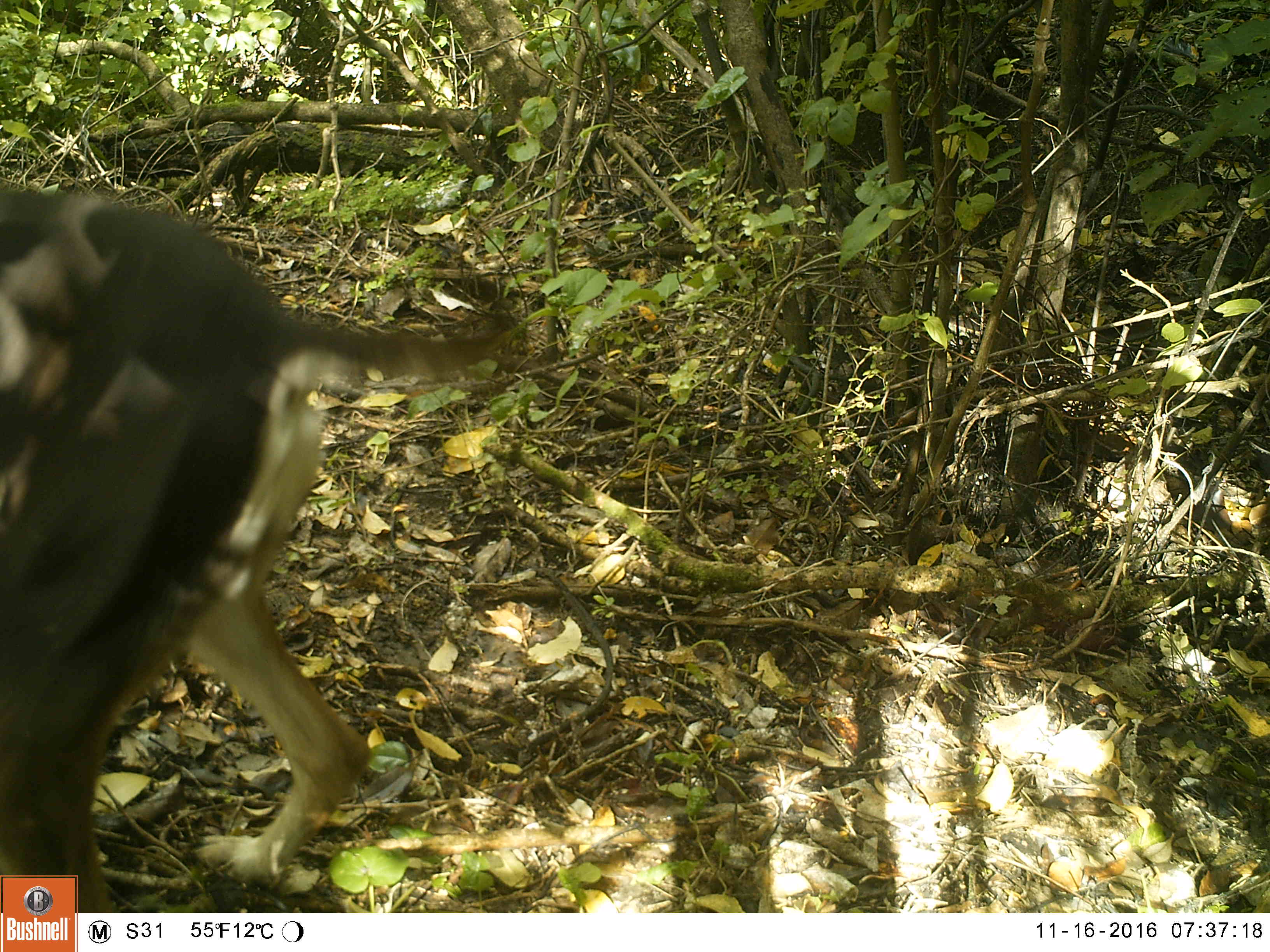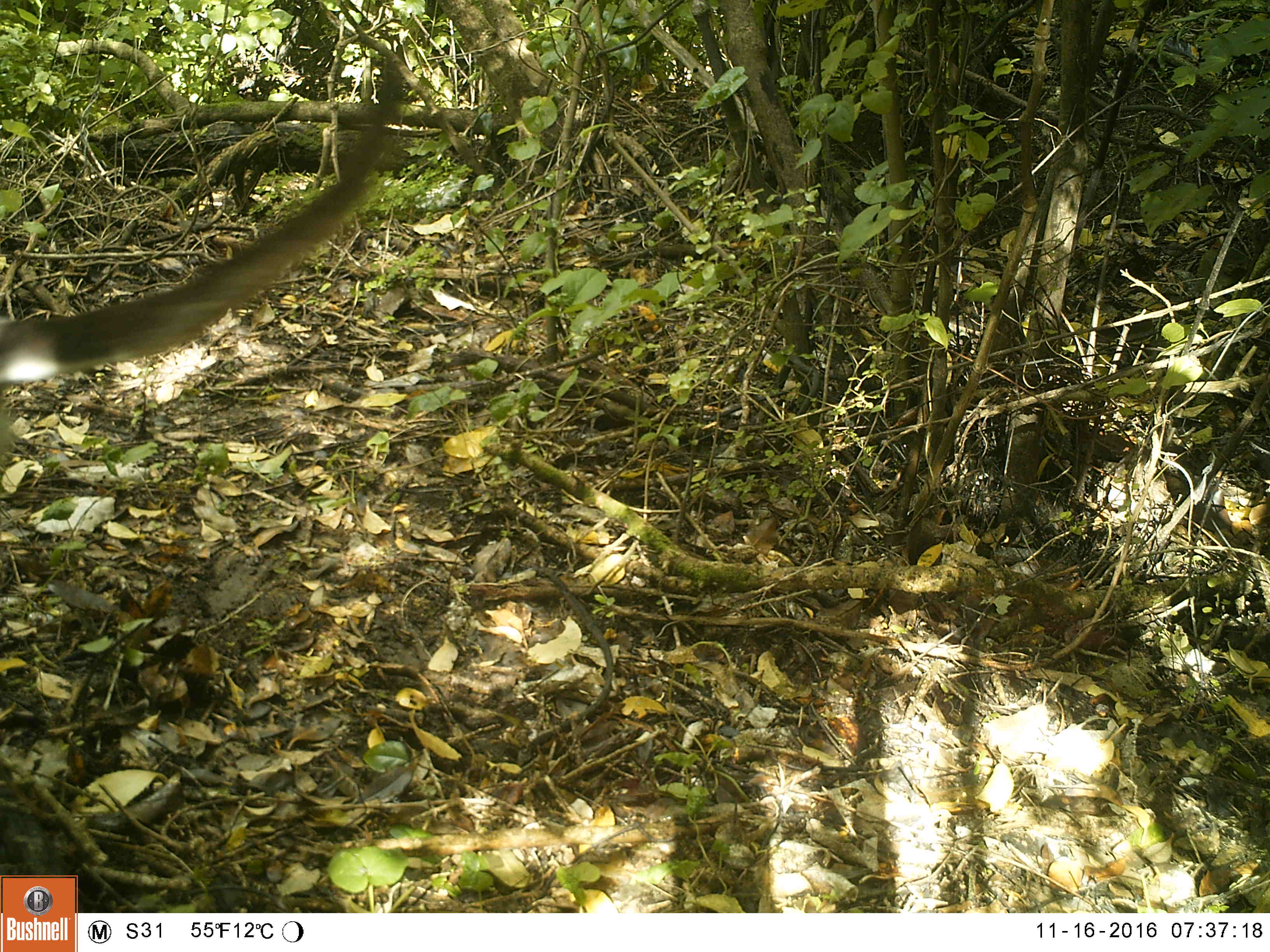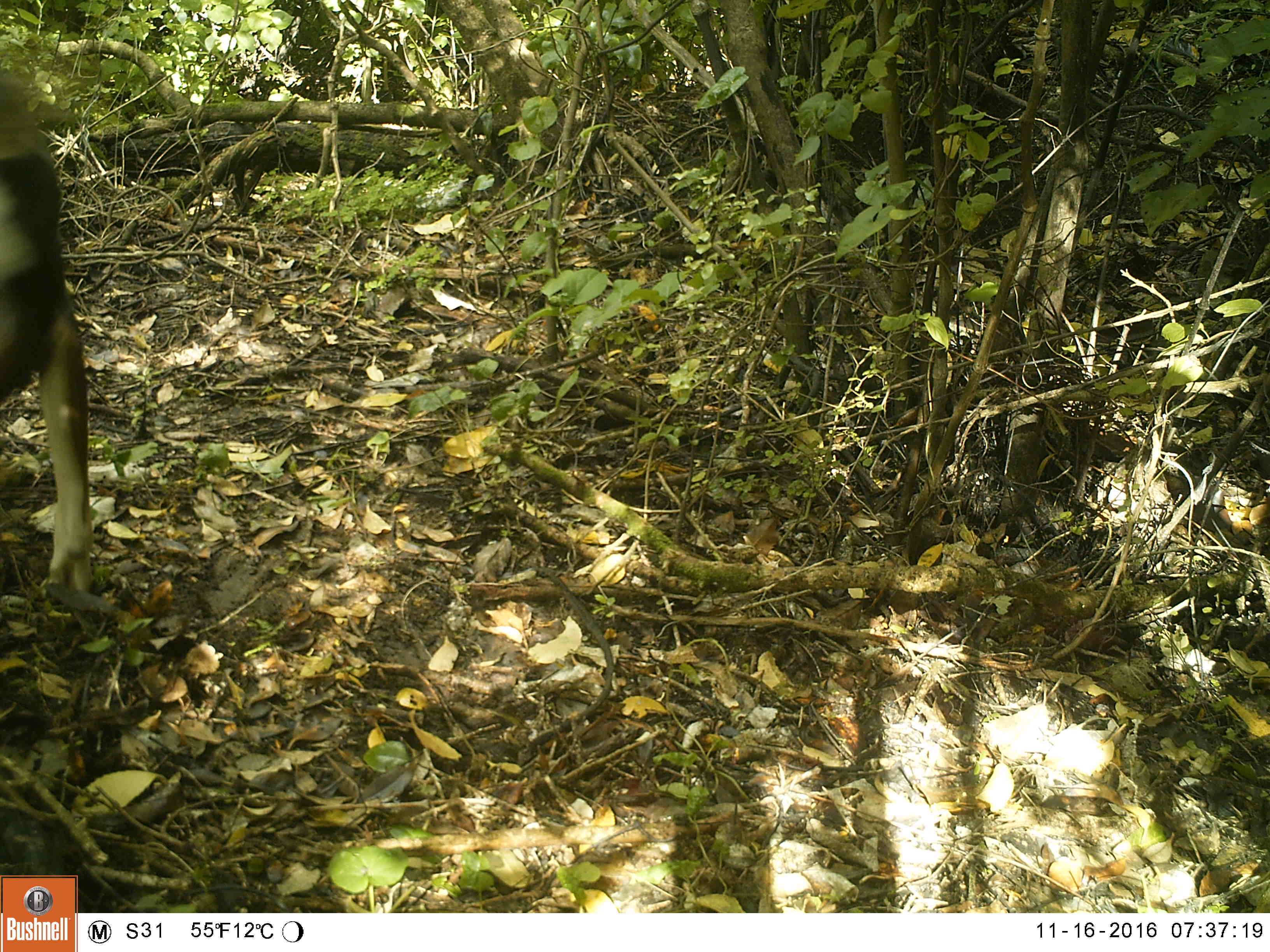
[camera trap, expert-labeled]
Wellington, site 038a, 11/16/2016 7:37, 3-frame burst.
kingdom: Animalia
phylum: Chordata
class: Mammalia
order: Carnivora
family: Canidae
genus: Canis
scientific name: Canis familiaris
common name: dog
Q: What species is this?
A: Dog (Canis familiaris).